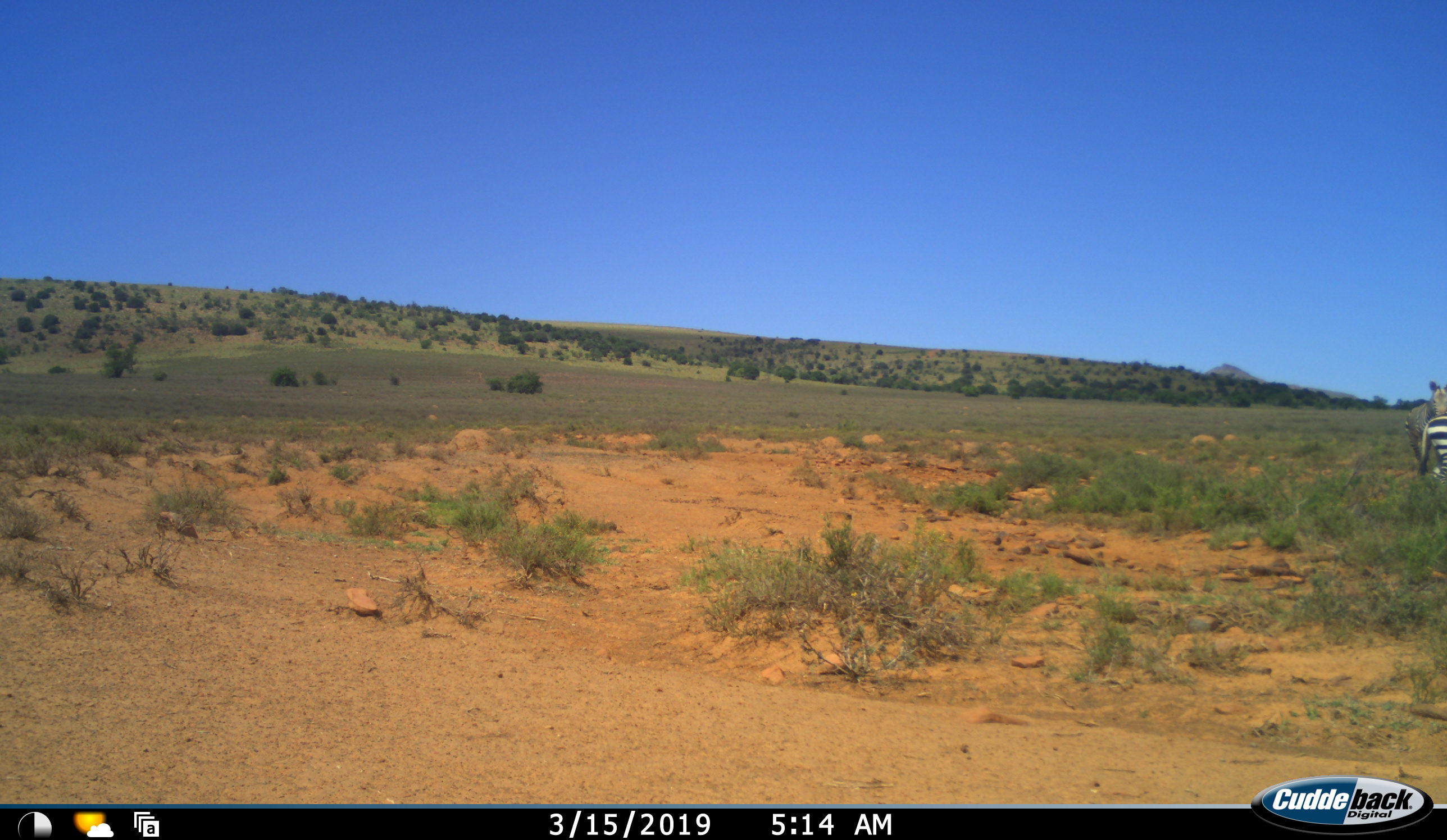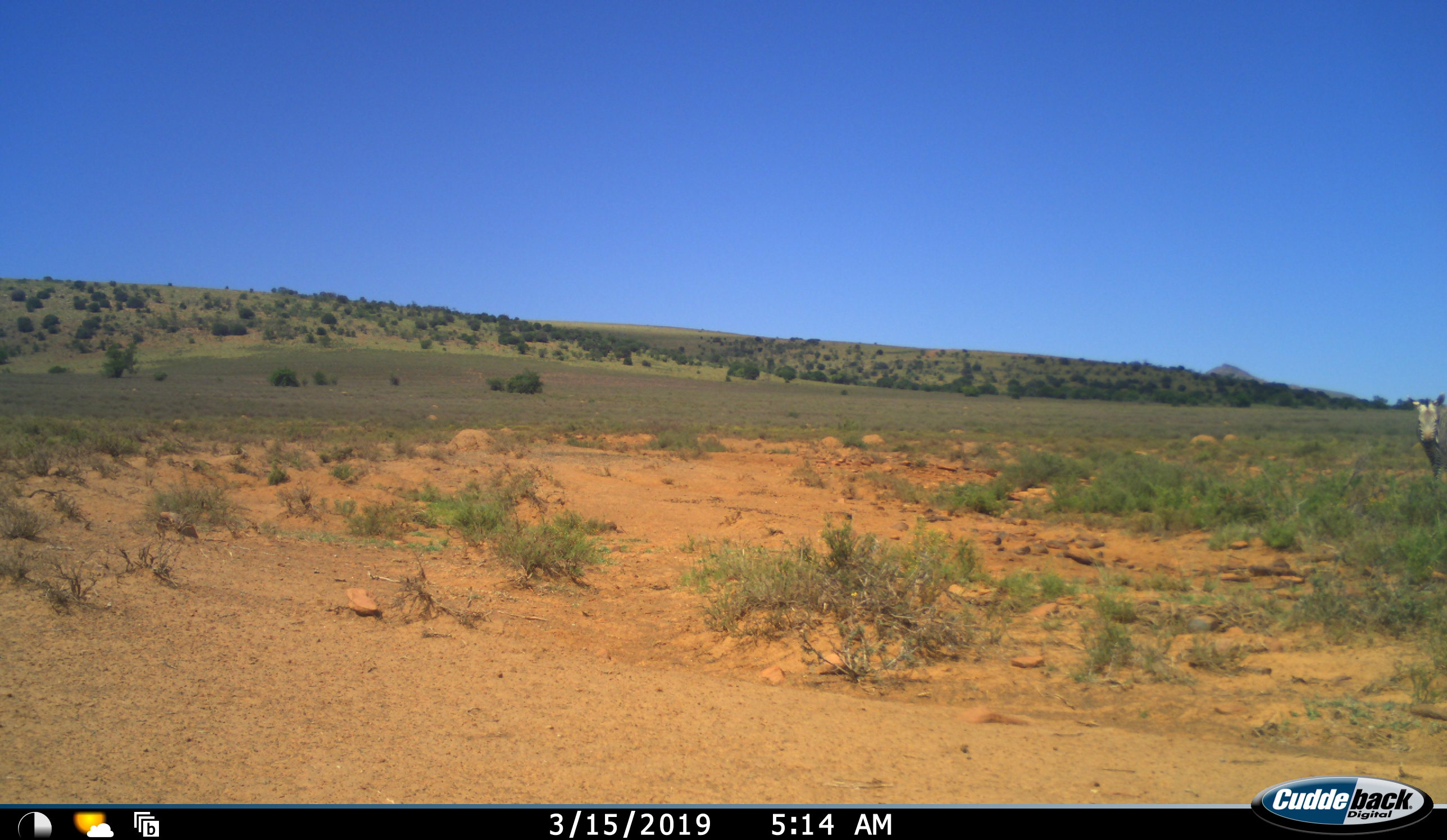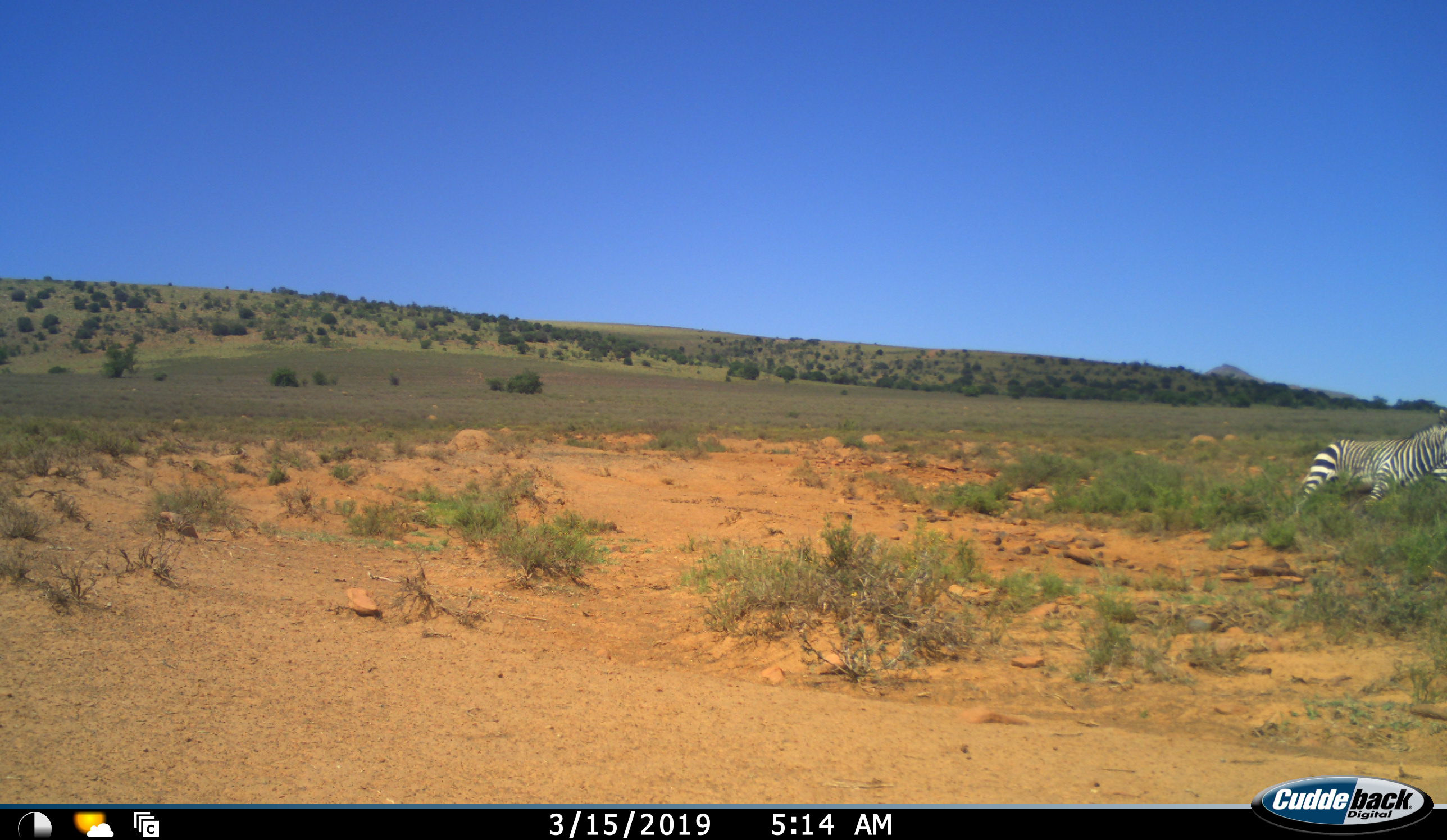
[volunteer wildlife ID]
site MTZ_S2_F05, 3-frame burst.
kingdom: Animalia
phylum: Chordata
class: Mammalia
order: Perissodactyla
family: Equidae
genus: Equus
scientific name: Equus zebra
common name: mountain zebra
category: zebramountain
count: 2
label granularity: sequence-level